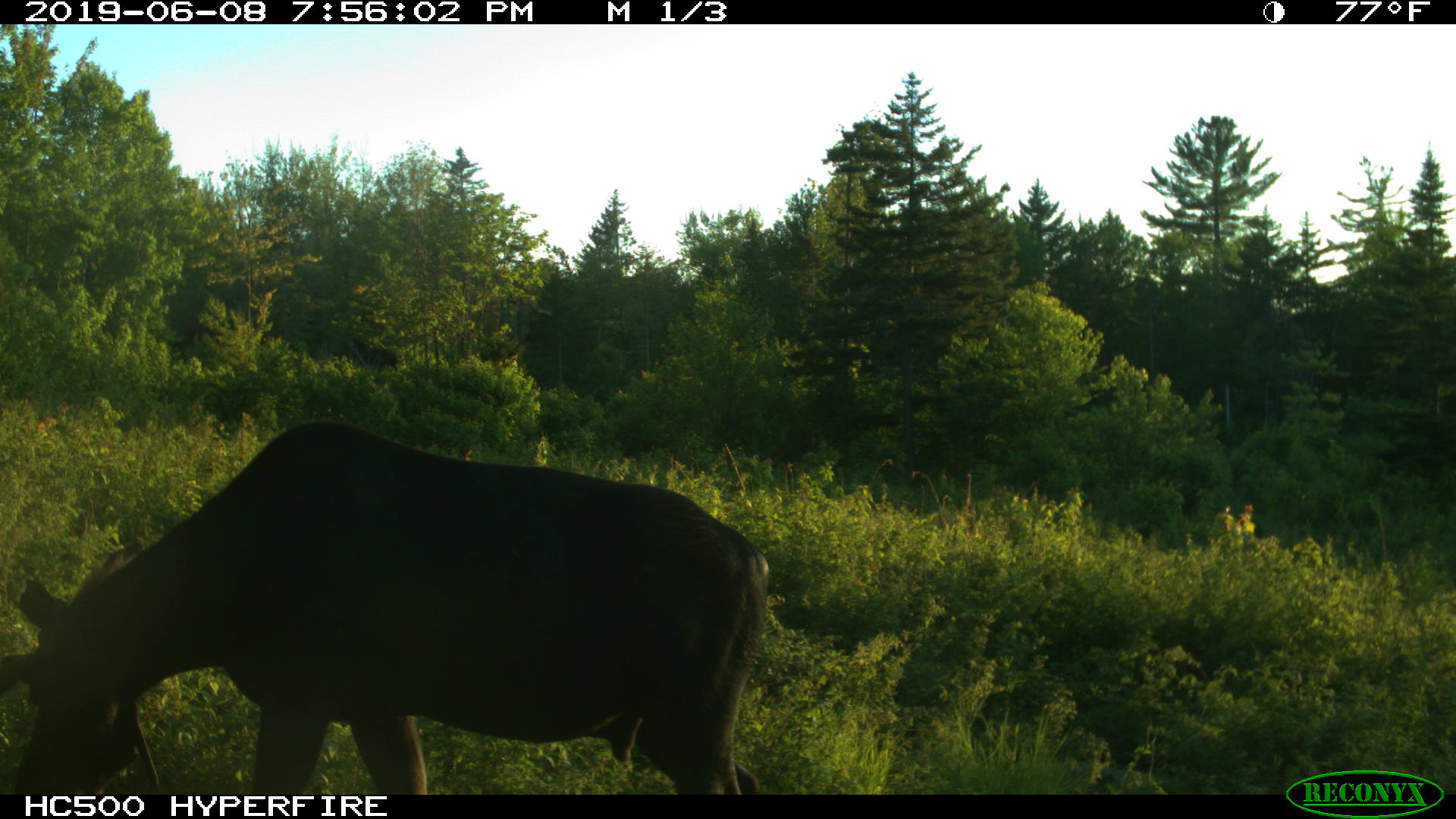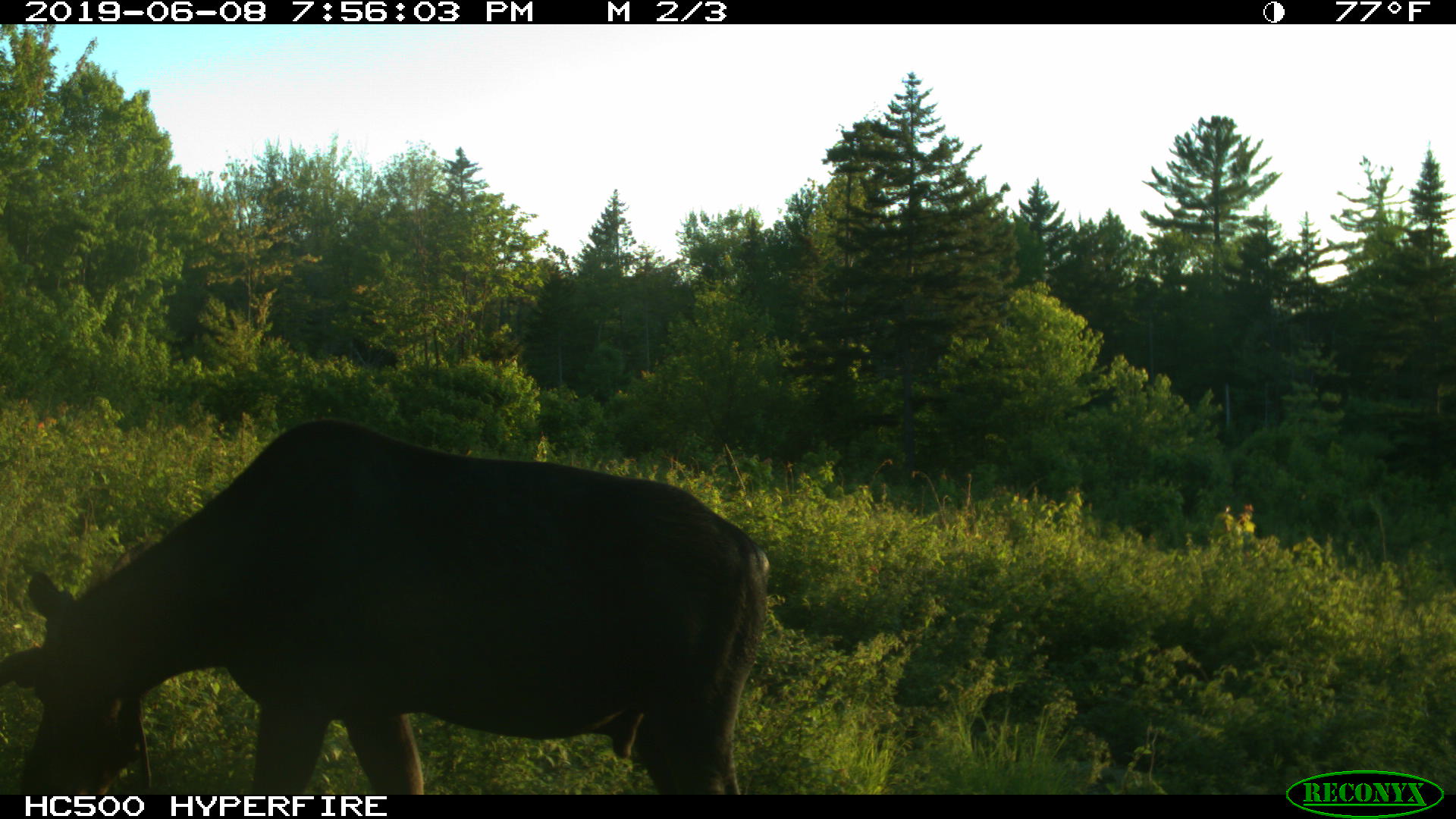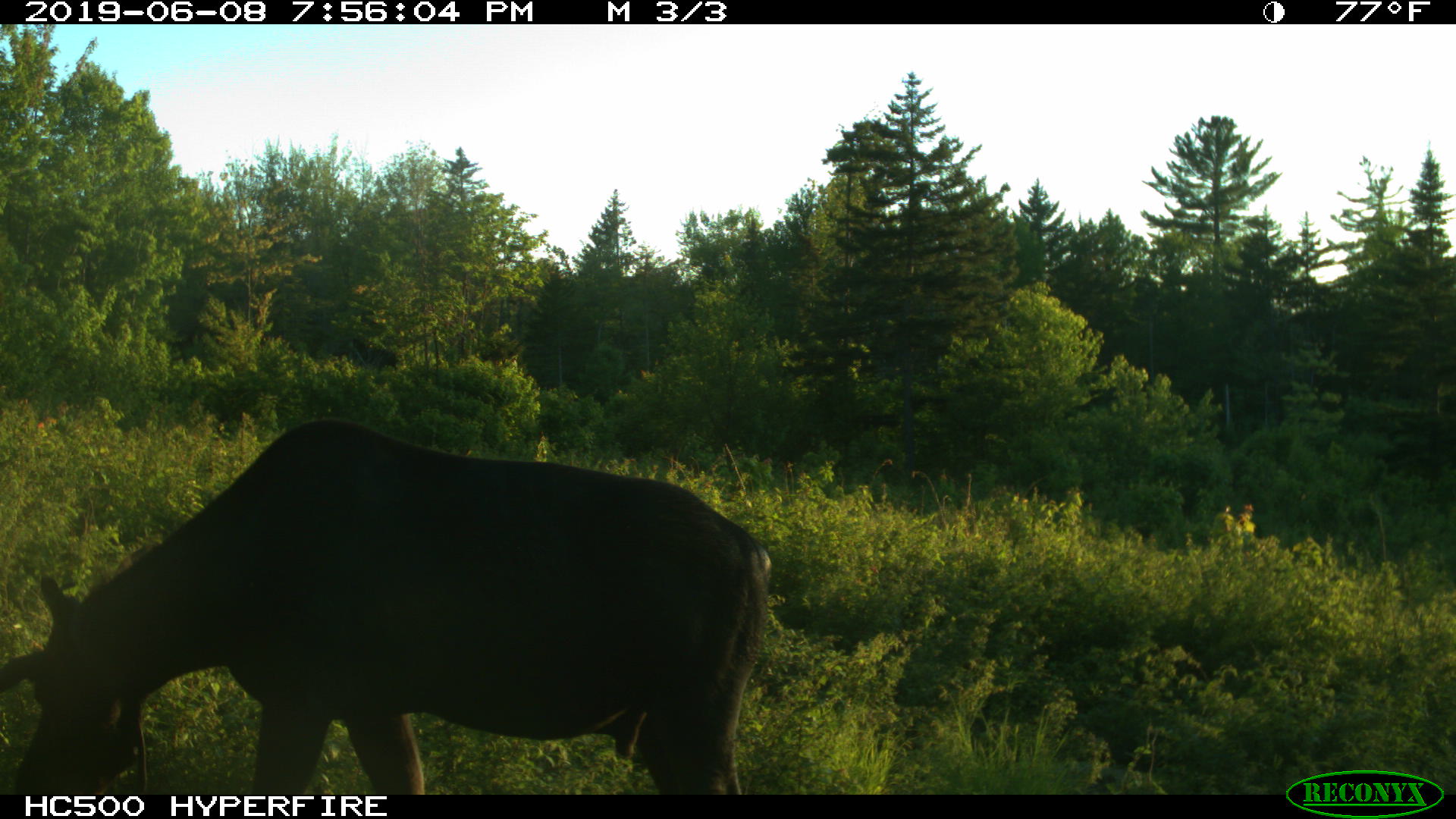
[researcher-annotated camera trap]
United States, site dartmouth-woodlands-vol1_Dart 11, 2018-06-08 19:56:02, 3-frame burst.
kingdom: Animalia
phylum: Chordata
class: Mammalia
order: Artiodactyla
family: Cervidae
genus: Alces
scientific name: Alces alces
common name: moose